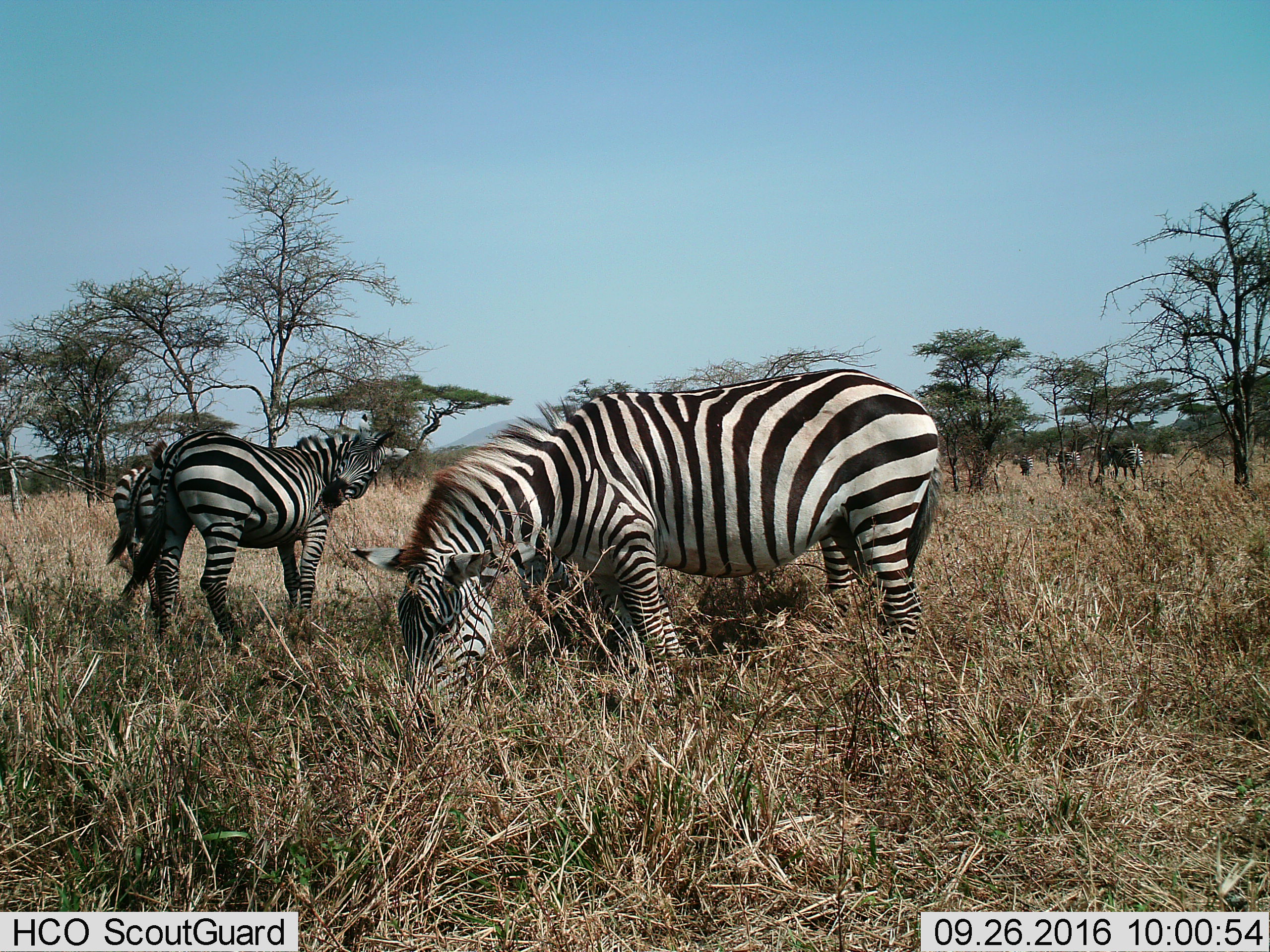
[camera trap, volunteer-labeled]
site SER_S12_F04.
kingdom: Animalia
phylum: Chordata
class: Mammalia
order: Perissodactyla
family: Equidae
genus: Equus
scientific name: Equus quagga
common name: plains zebra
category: zebraplains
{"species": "zebraplains (plains zebra) (Equus quagga)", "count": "6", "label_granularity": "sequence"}